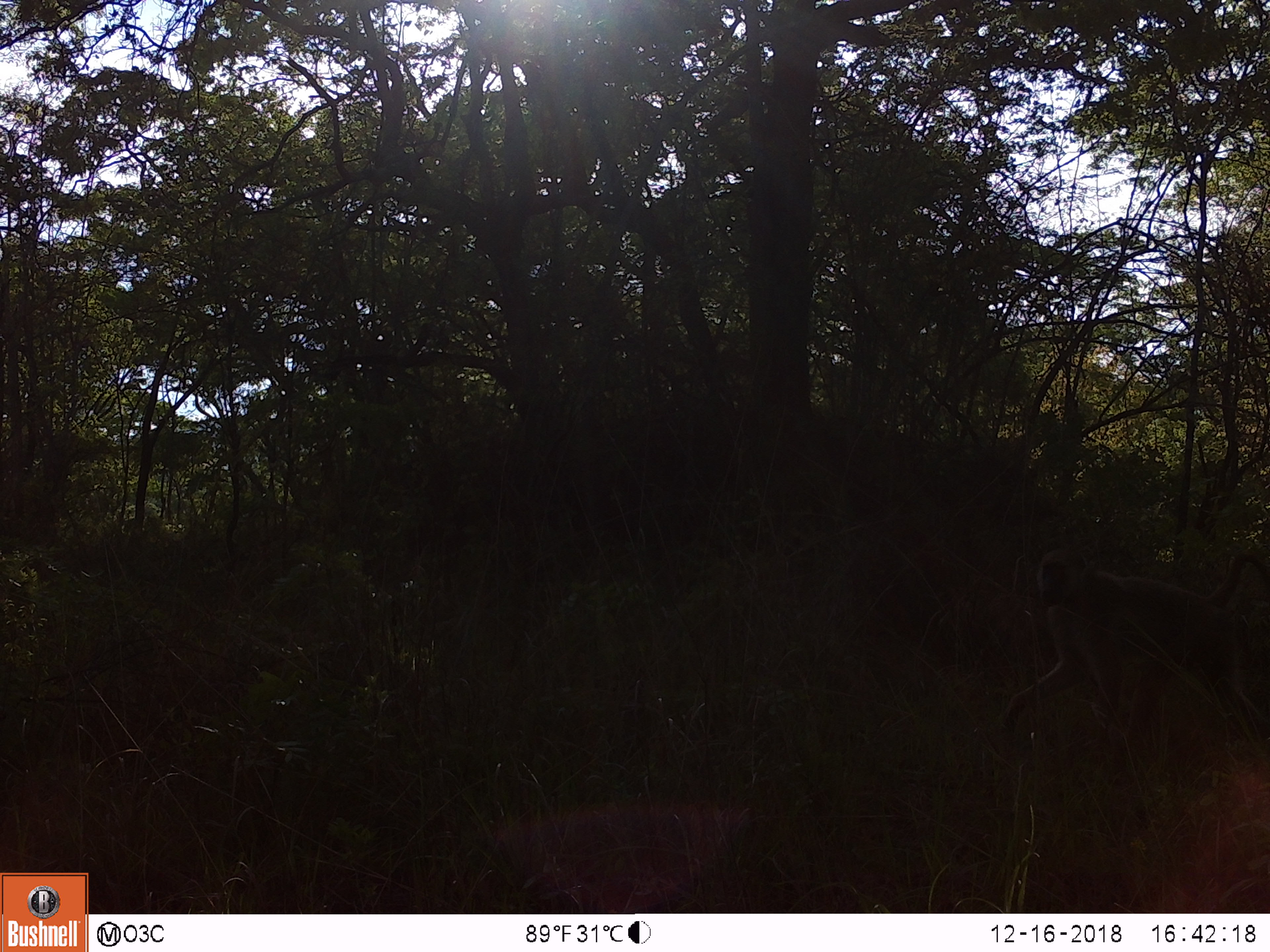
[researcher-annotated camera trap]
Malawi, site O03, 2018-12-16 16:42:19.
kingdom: Animalia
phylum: Chordata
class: Mammalia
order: Primates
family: Cercopithecidae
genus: Papio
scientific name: Papio cynocephalus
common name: yellow baboon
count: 1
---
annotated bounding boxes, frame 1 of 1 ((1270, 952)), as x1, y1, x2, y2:
yellow baboon: 994, 521, 1266, 799